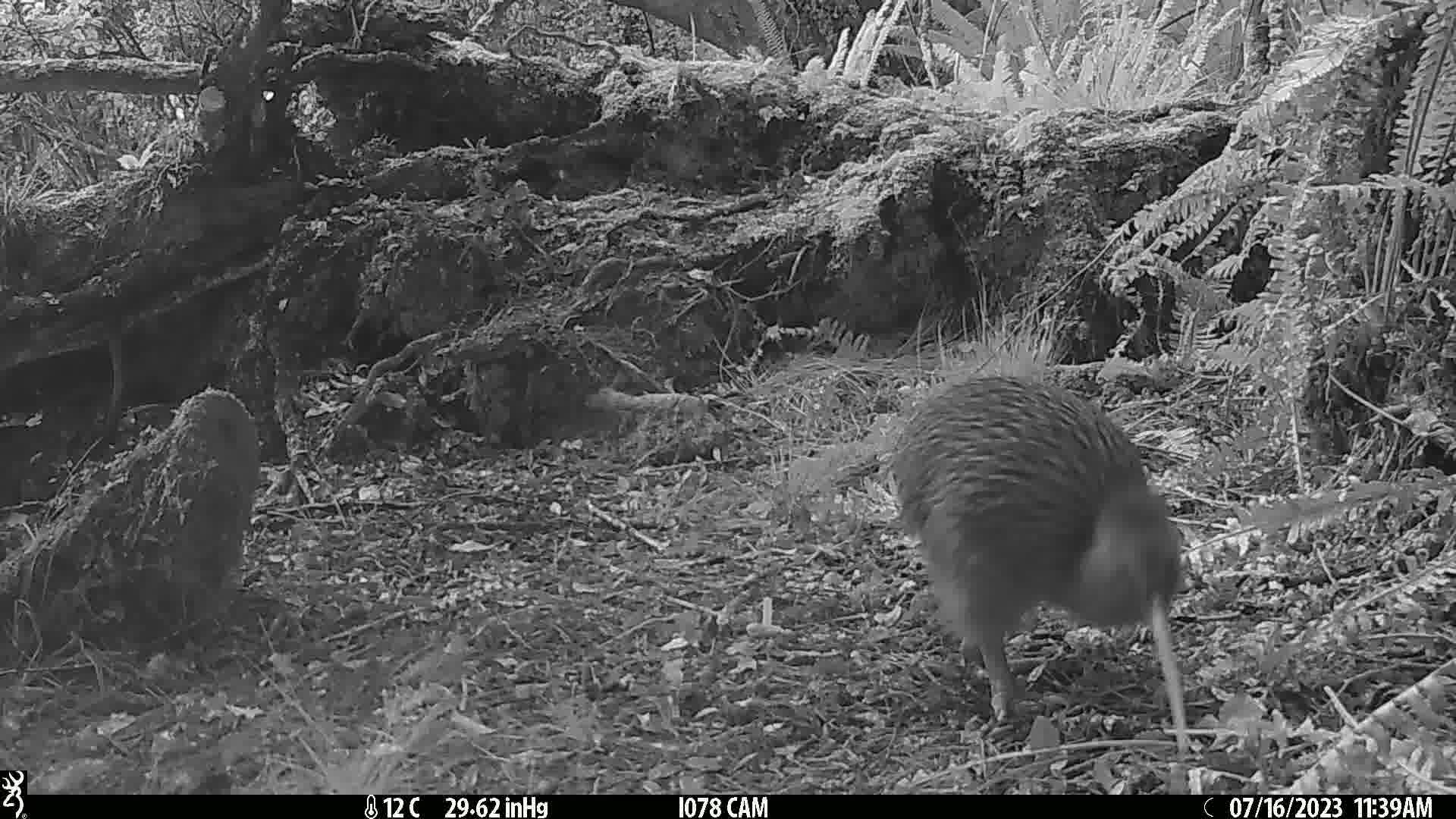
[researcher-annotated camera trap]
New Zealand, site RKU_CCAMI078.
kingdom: Animalia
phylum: Chordata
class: Aves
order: Apterygiformes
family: Apterygidae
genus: Apteryx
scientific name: Apteryx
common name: kiwi